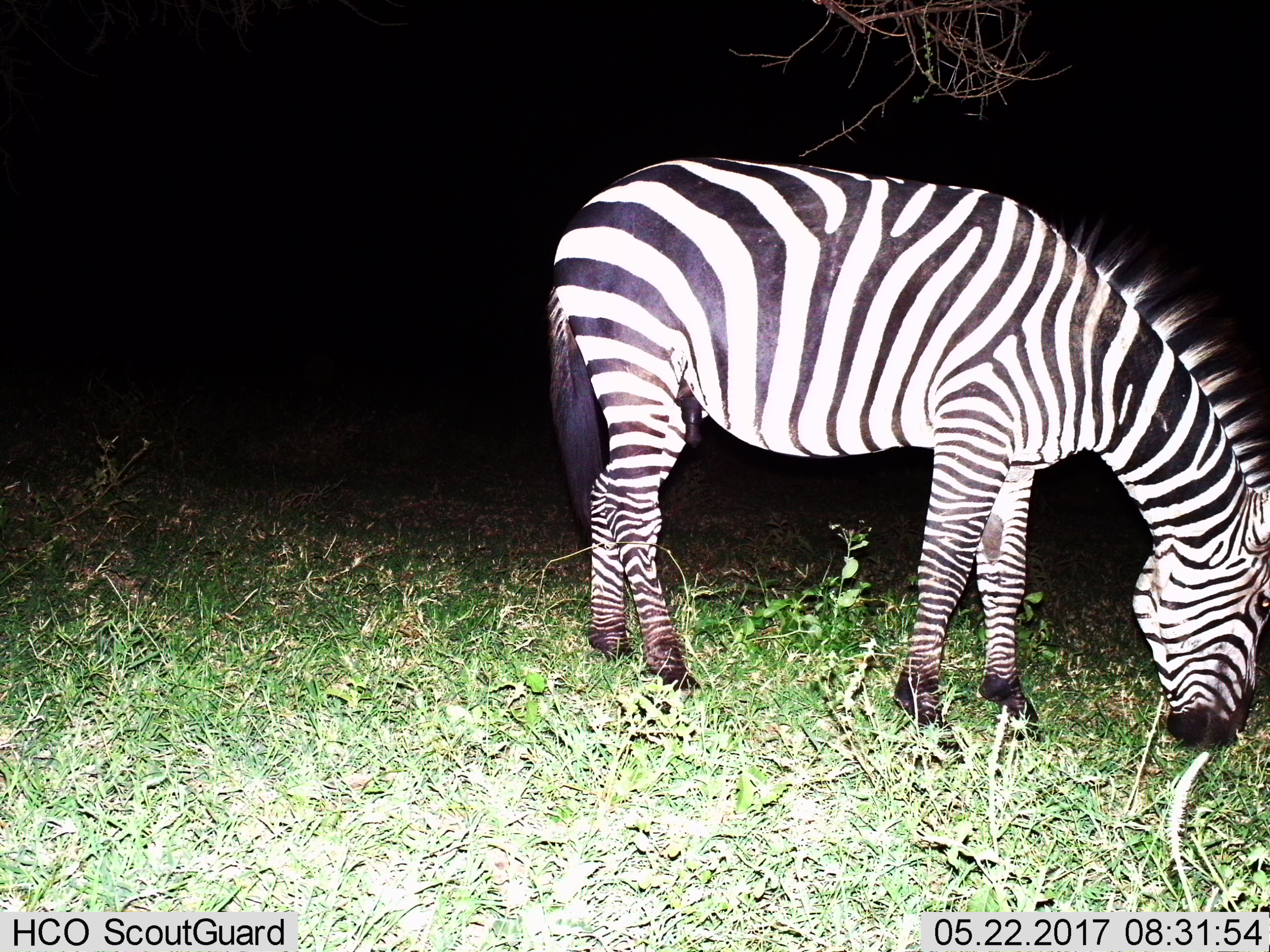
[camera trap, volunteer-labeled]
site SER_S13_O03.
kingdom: Animalia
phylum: Chordata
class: Mammalia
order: Perissodactyla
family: Equidae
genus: Equus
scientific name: Equus quagga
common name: plains zebra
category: zebraplains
Zebraplains (plains zebra) (Equus quagga), count 1. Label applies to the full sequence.